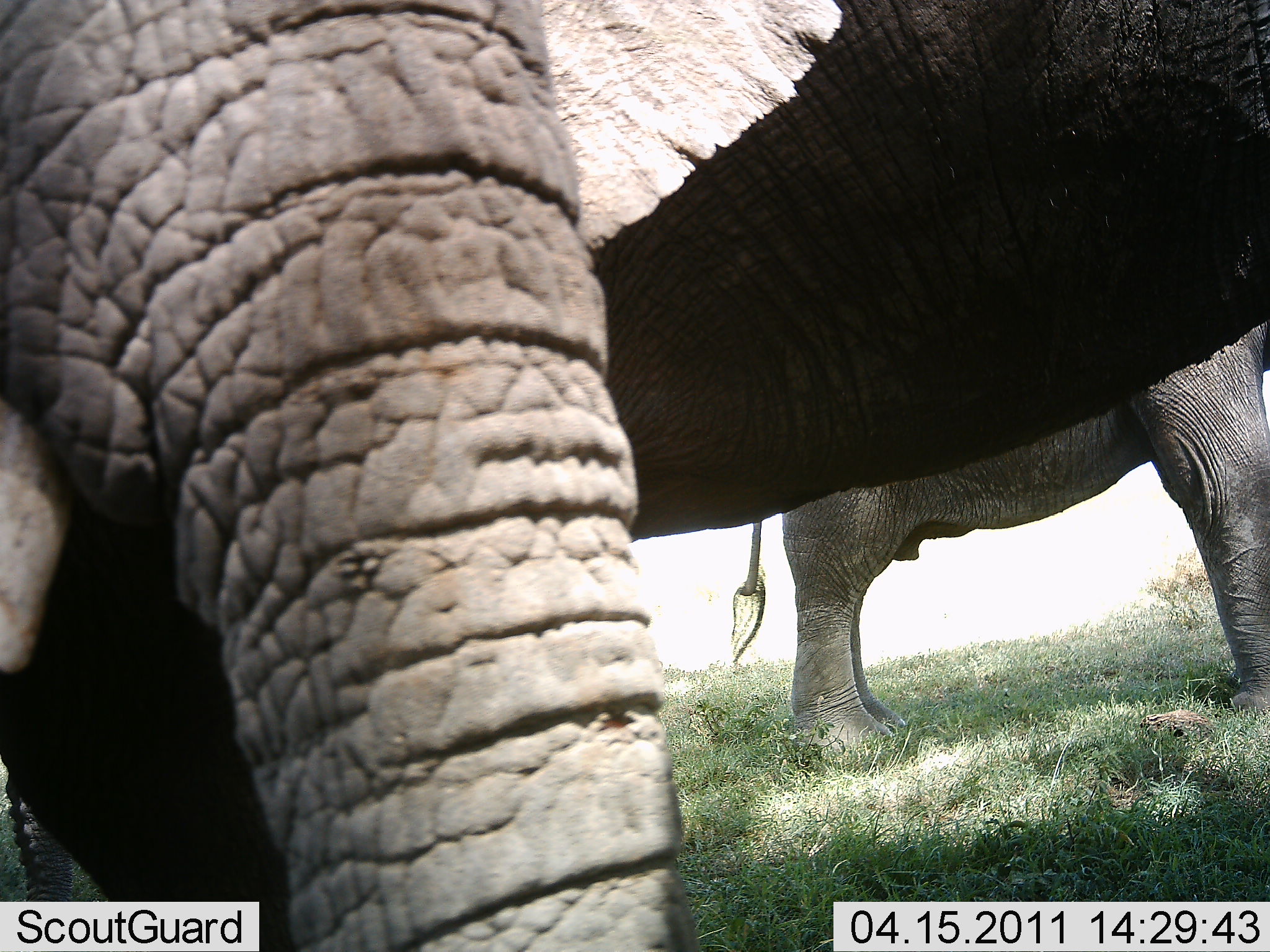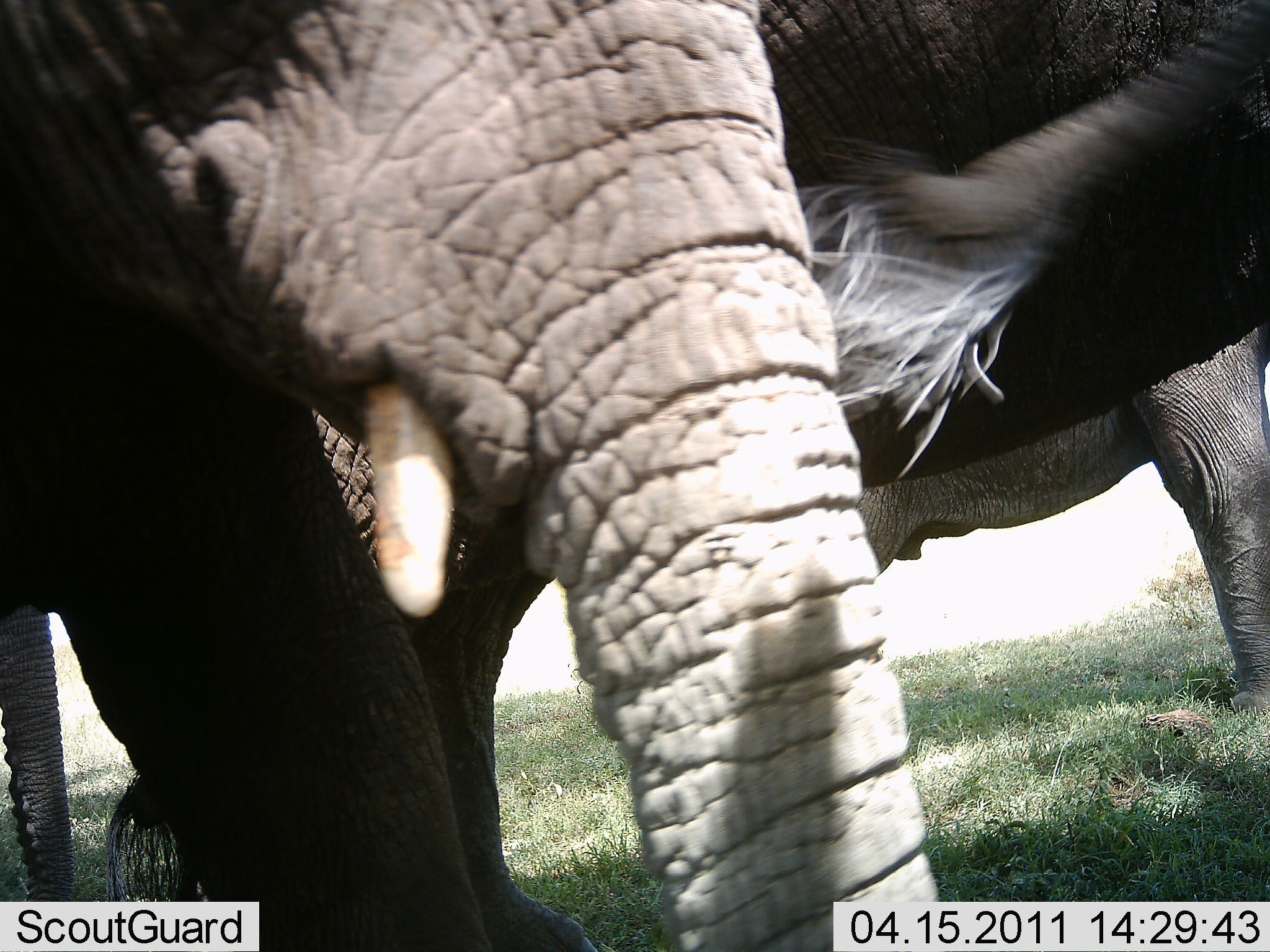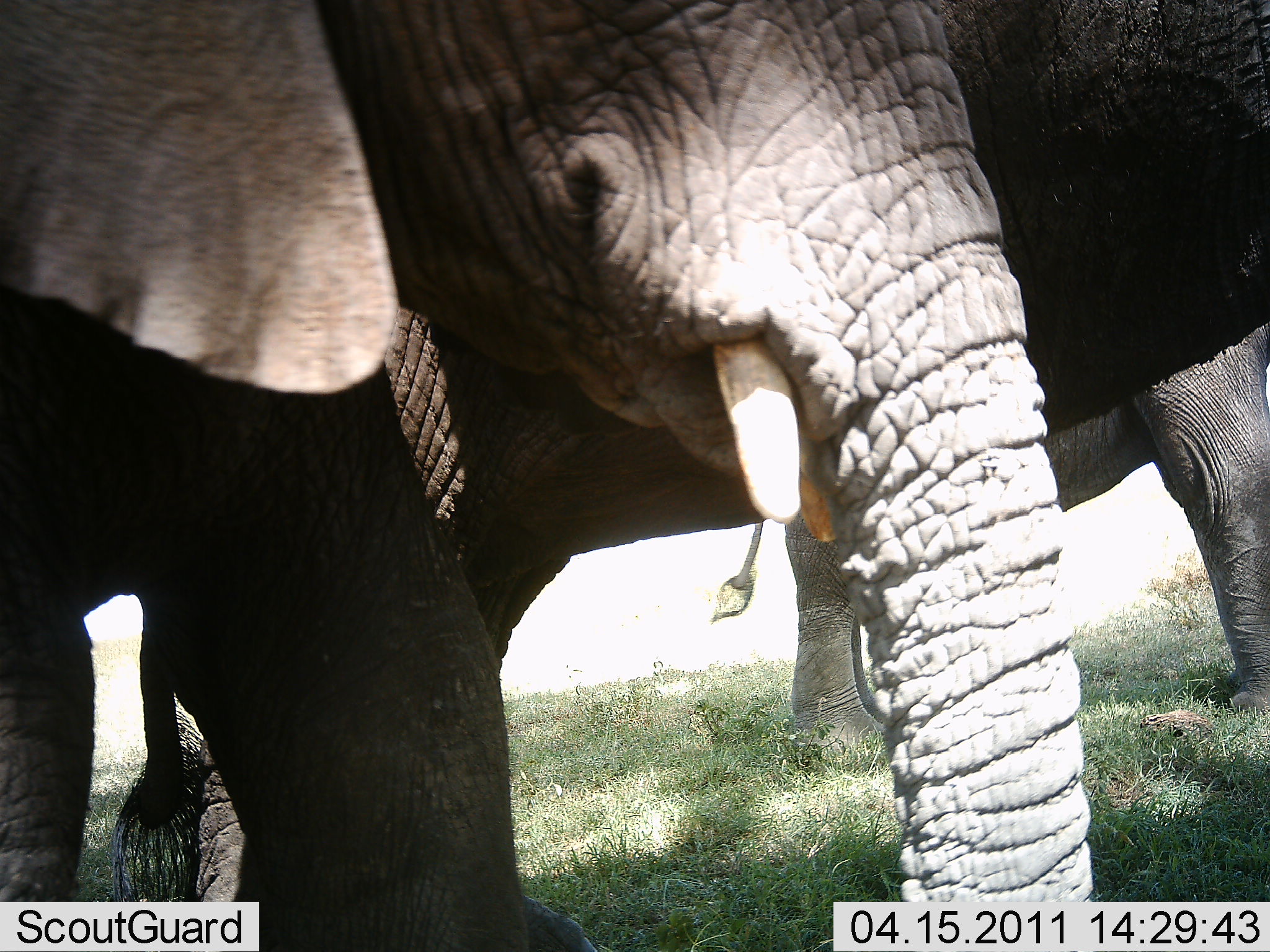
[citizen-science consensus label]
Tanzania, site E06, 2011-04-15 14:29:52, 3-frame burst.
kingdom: Animalia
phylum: Chordata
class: Mammalia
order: Proboscidea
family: Elephantidae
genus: Loxodonta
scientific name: Loxodonta africana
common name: african bush elephant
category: elephant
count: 3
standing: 93%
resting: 0%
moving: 36%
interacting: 7%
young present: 36%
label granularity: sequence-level